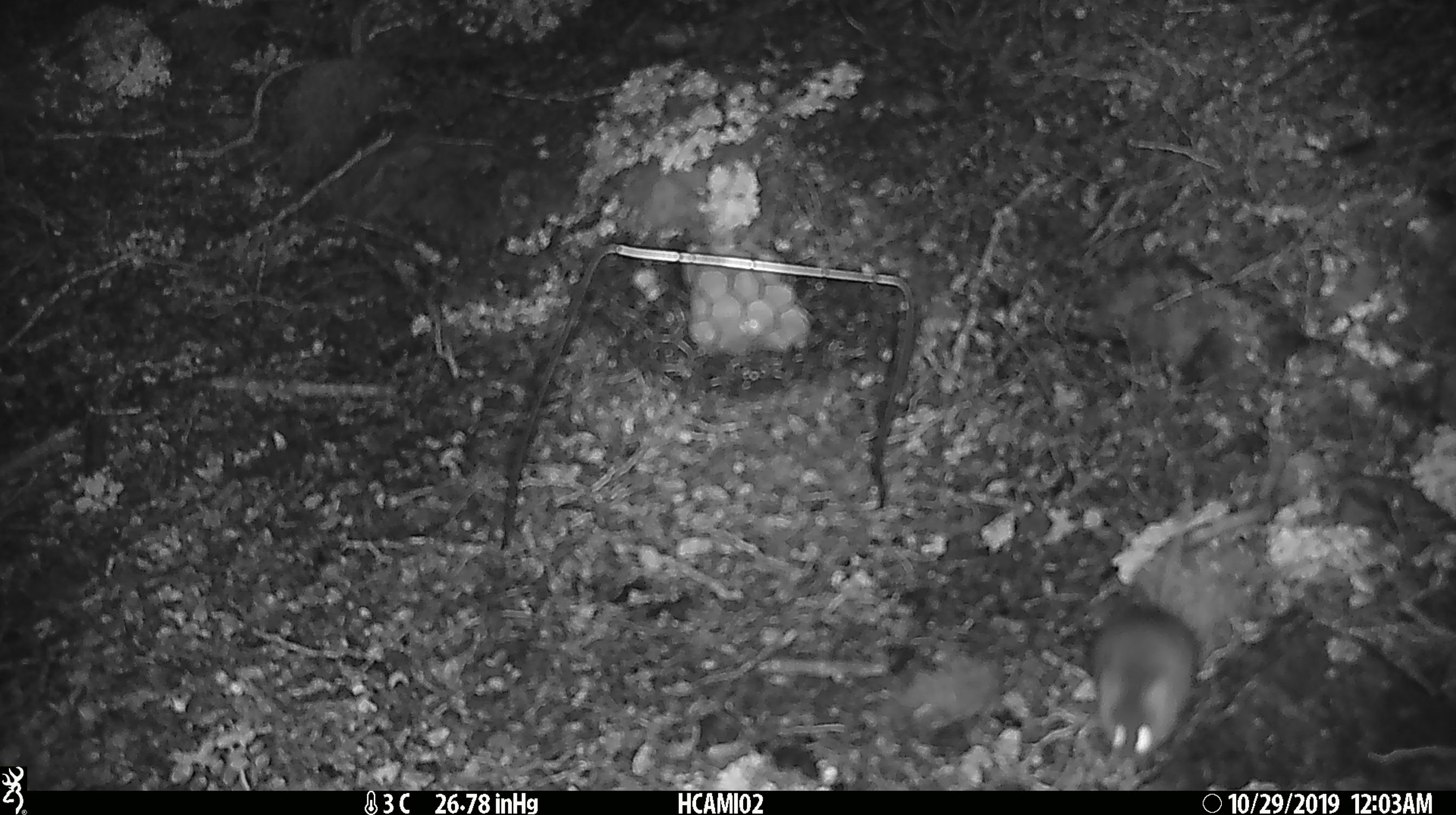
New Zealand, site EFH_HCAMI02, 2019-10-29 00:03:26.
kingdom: Animalia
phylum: Chordata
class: Mammalia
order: Rodentia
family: Muridae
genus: Mus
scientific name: Mus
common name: mouse